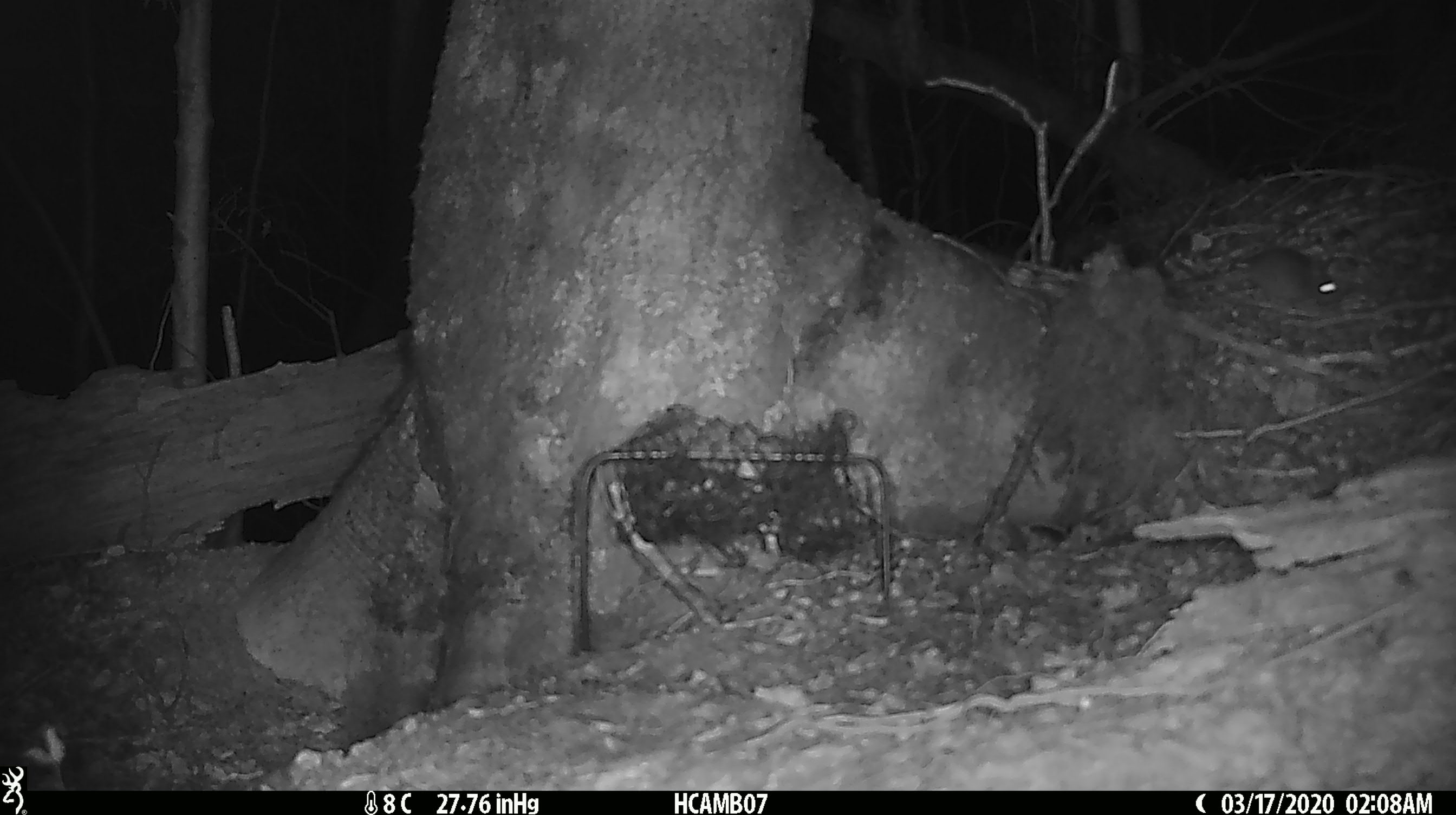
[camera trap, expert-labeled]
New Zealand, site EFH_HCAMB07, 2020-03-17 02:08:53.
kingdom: Animalia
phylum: Chordata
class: Mammalia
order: Rodentia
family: Muridae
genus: Mus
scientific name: Mus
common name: mouse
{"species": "mouse (Mus)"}